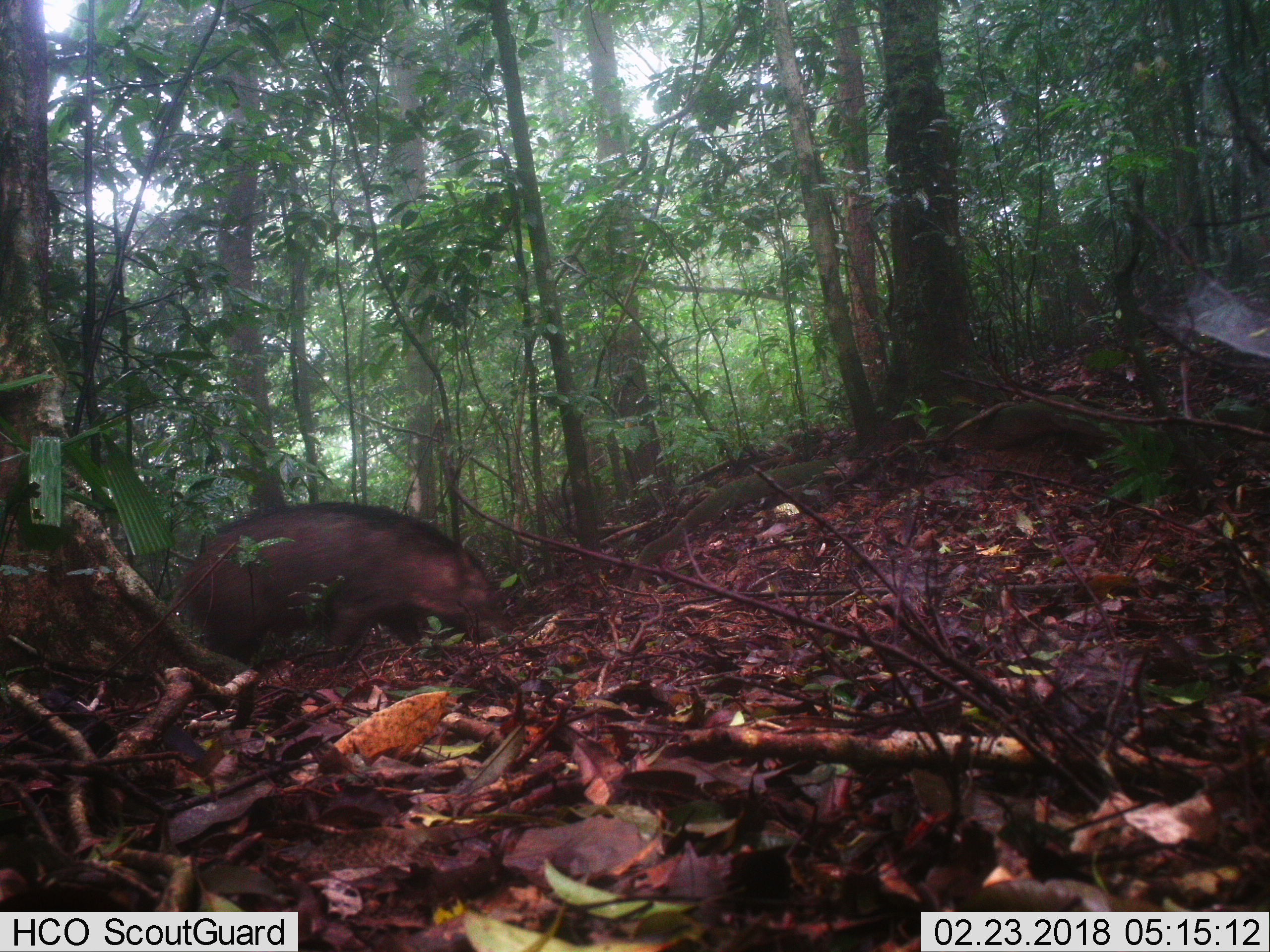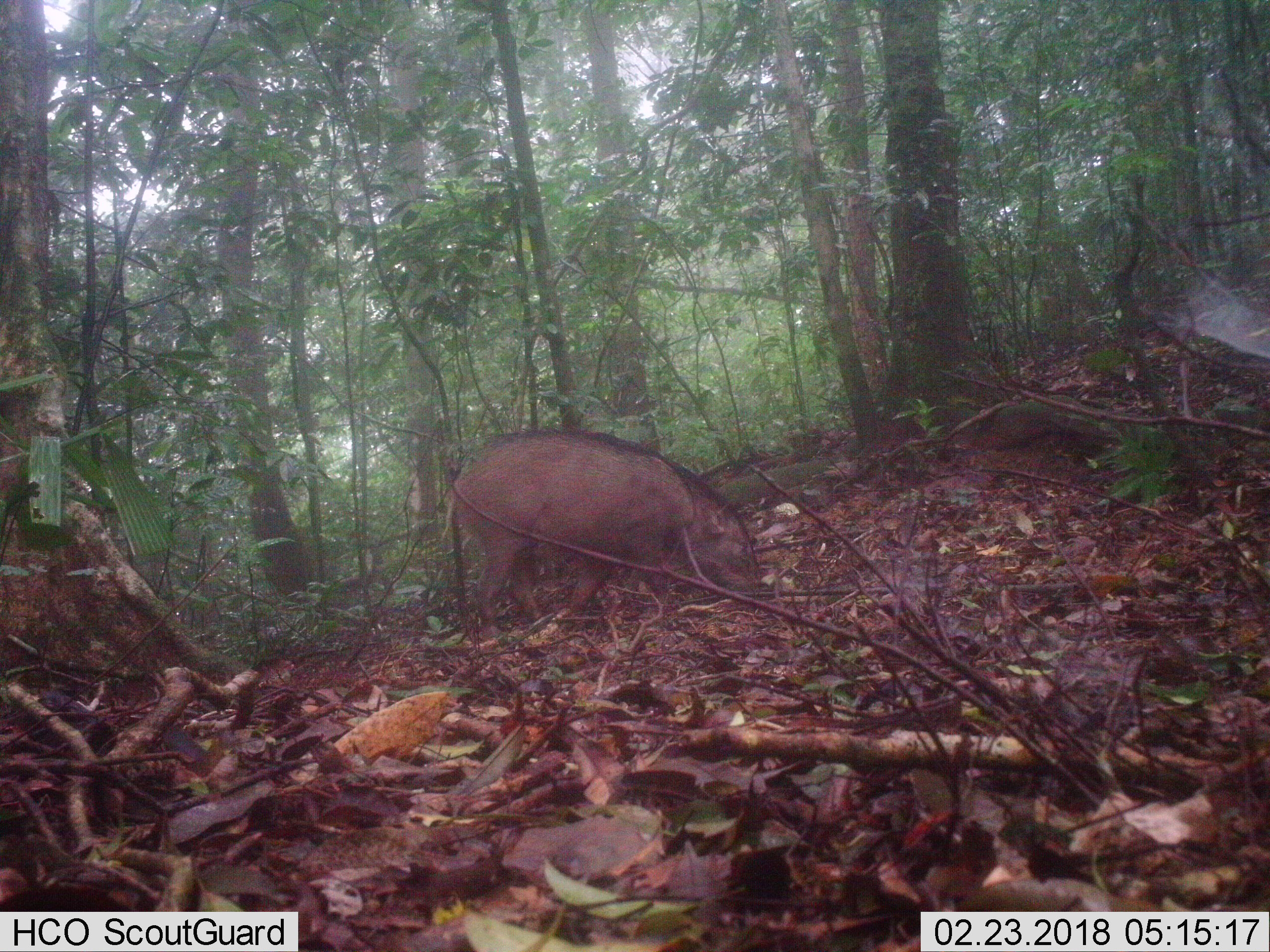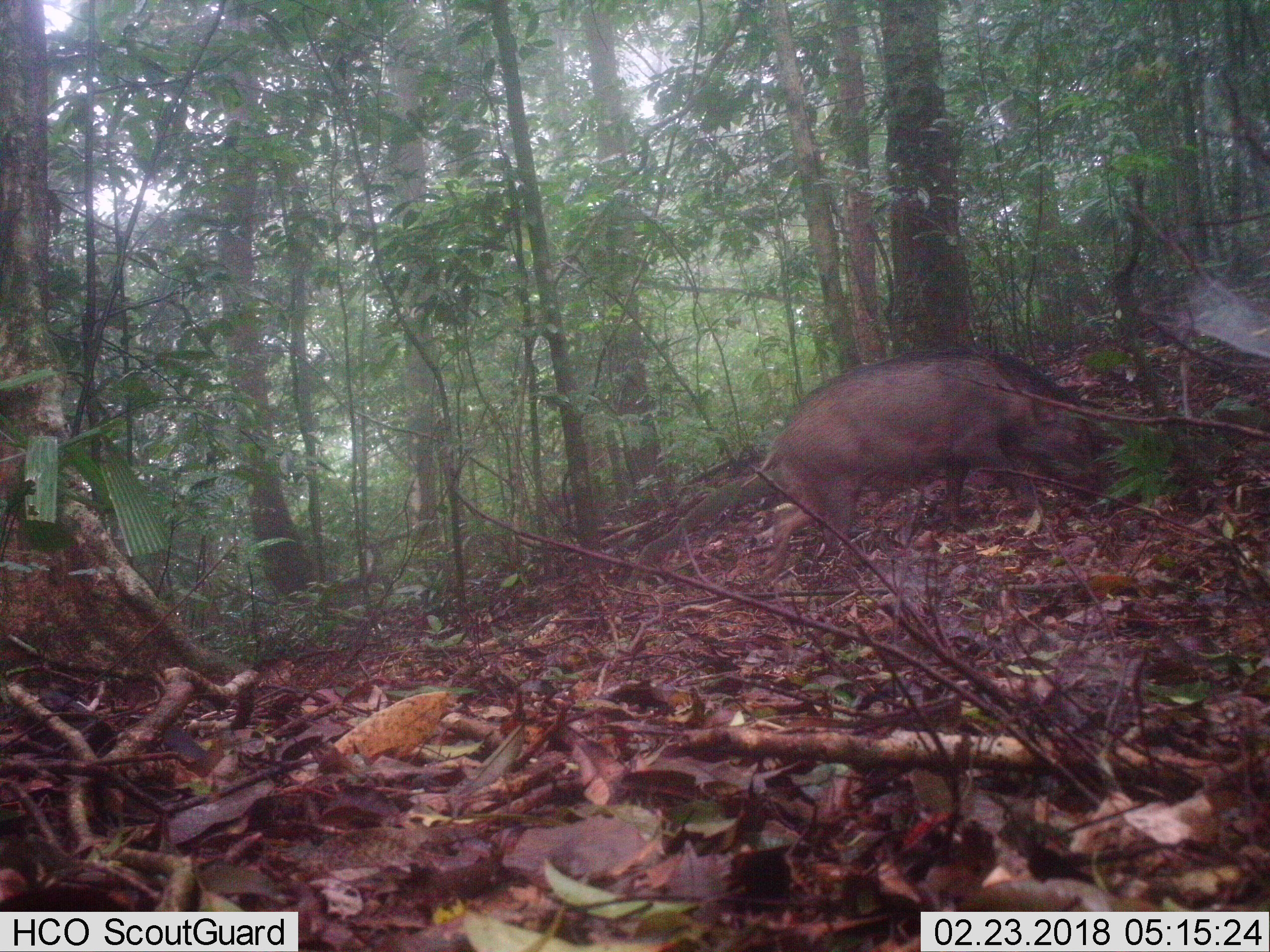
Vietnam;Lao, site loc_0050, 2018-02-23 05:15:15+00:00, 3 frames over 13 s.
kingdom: Animalia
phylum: Chordata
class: Mammalia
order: Artiodactyla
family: Suidae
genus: Sus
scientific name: Sus scrofa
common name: eurasian wild pig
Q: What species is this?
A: Eurasian wild pig (Sus scrofa).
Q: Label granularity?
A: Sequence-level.